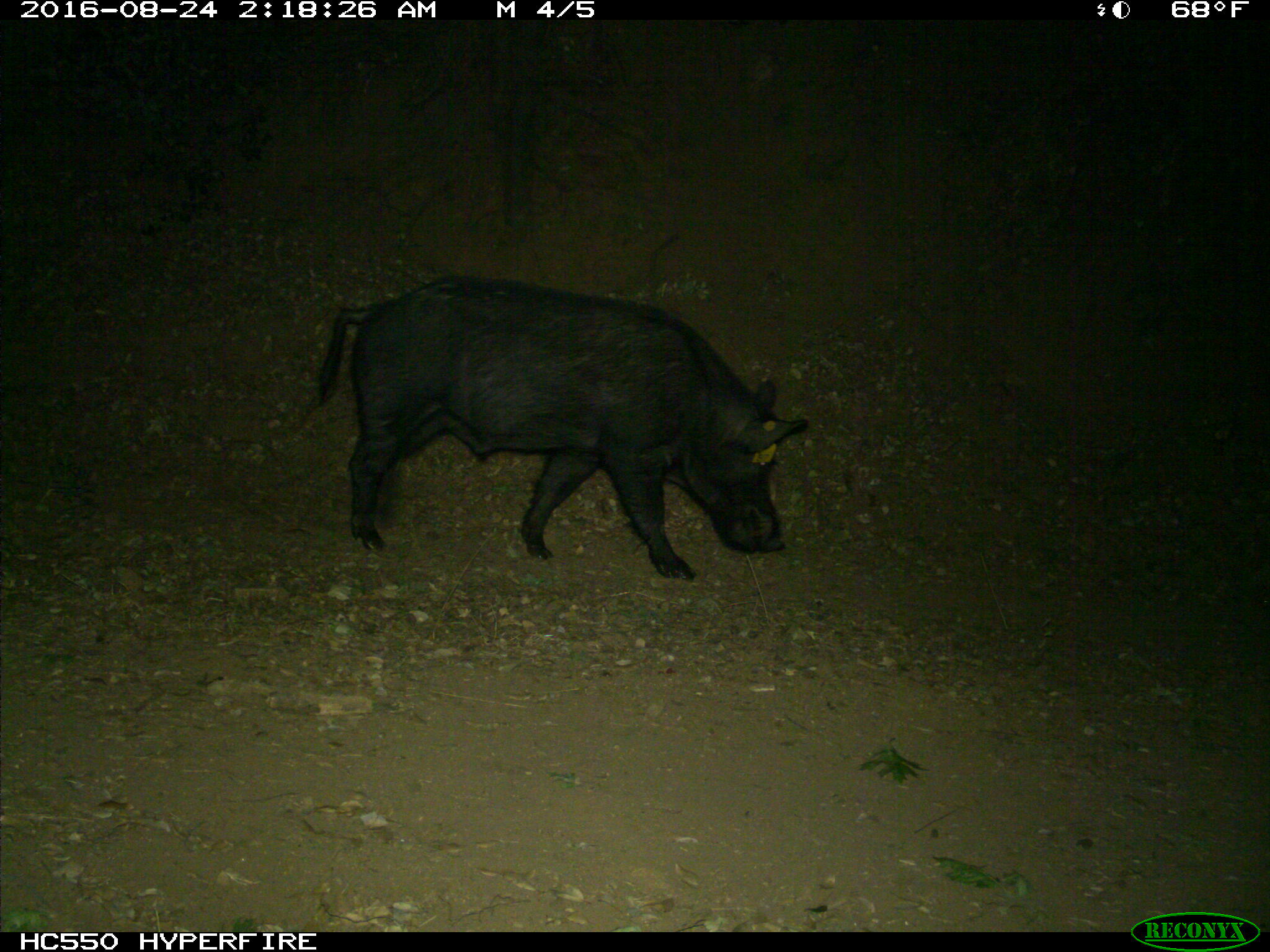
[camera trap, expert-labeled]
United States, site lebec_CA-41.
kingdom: Animalia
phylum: Chordata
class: Mammalia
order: Artiodactyla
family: Suidae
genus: Sus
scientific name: Sus scrofa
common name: wild boar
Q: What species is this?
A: Sus scrofa (wild boar).